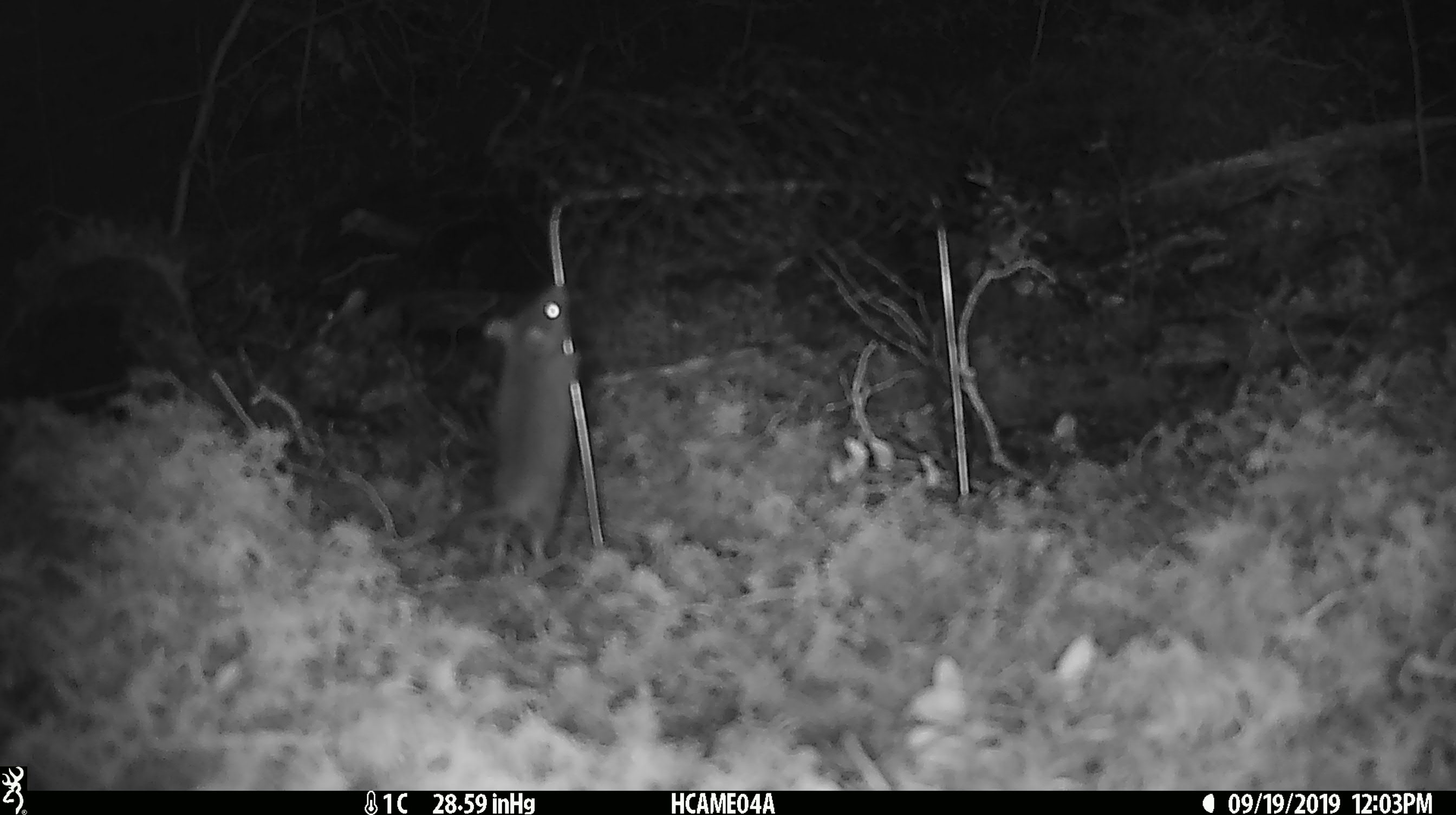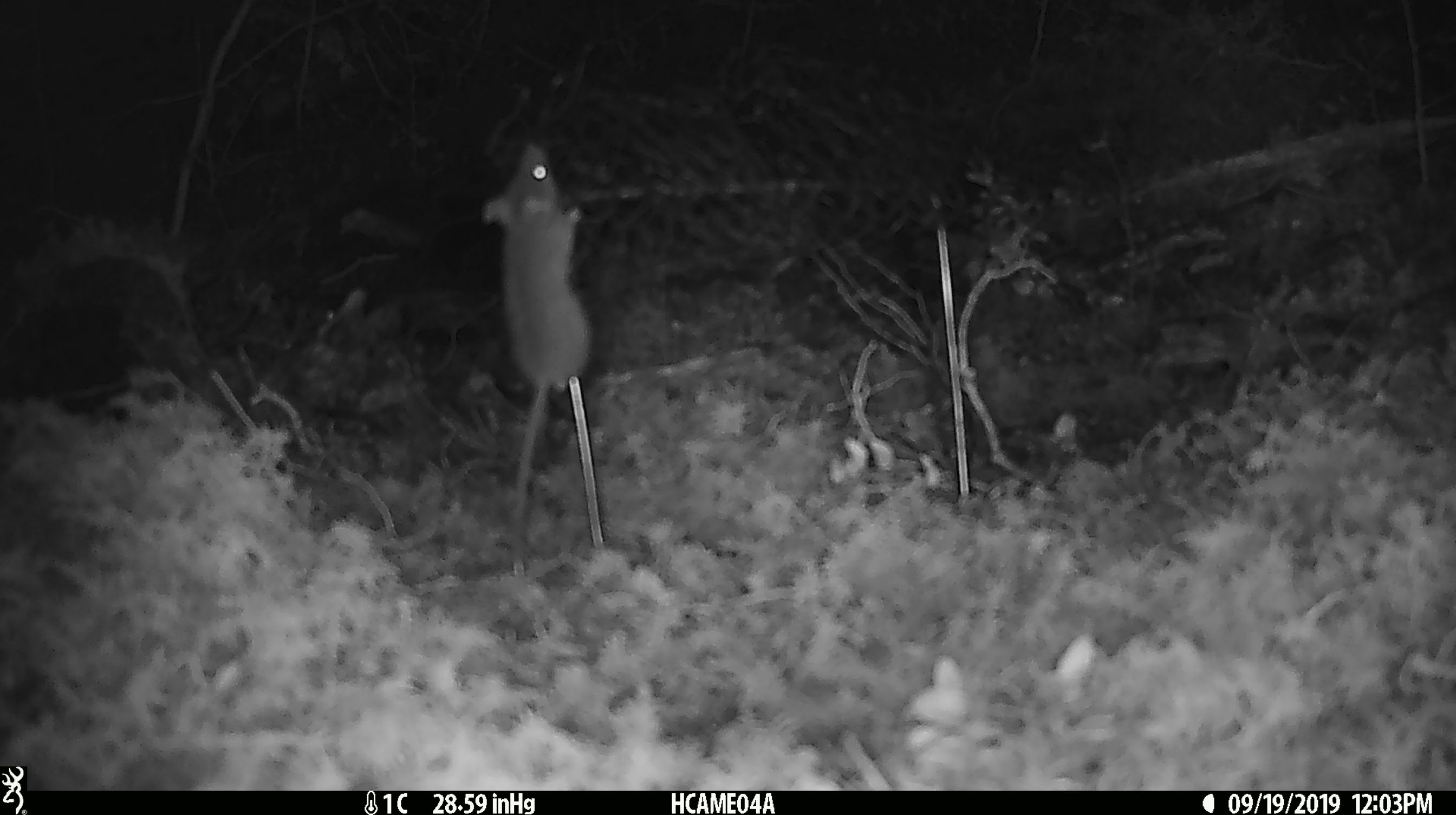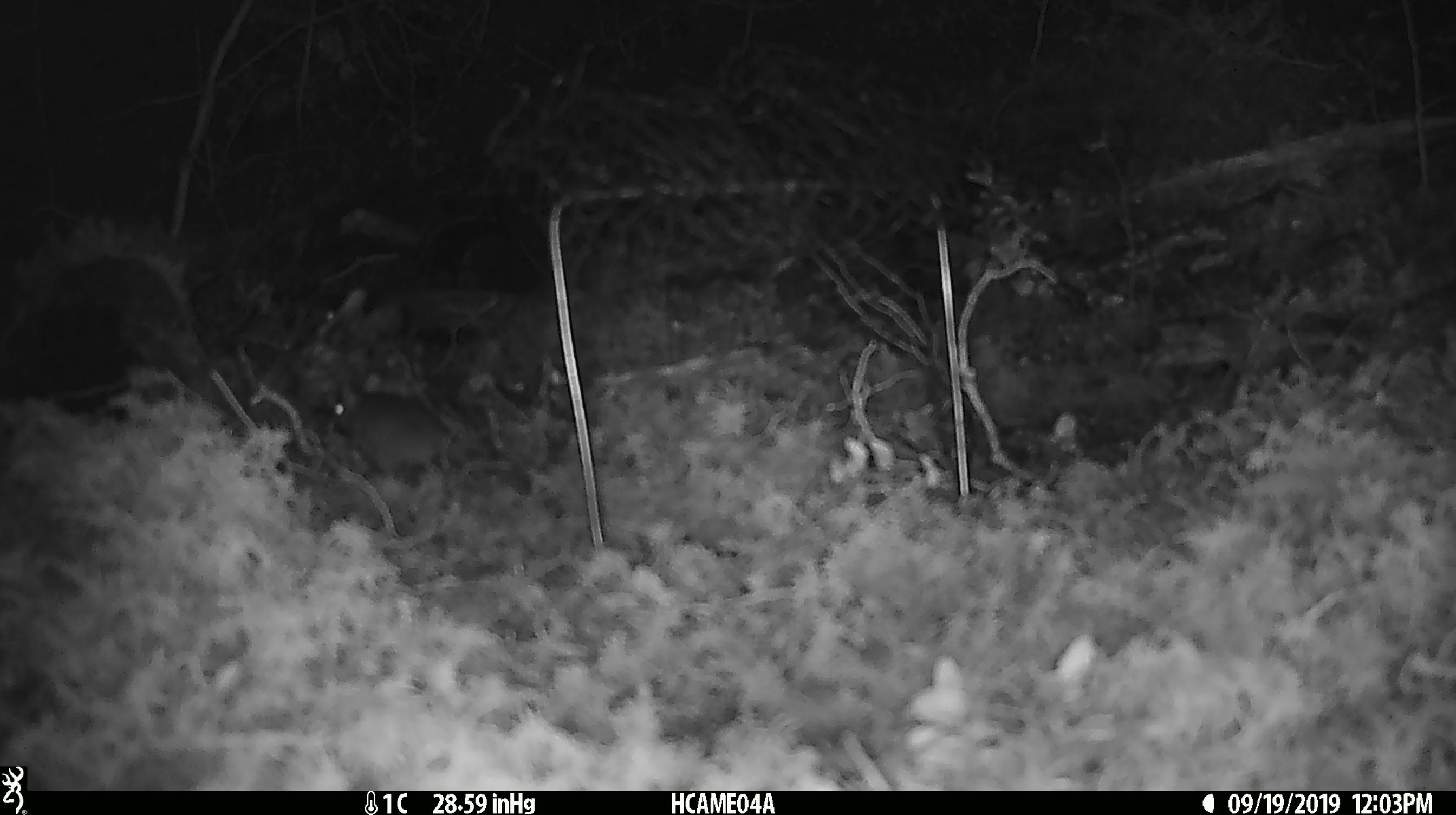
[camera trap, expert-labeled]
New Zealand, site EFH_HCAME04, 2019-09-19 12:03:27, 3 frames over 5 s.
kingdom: Animalia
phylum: Chordata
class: Mammalia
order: Rodentia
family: Muridae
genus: Mus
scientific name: Mus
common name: mouse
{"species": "mouse (Mus)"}